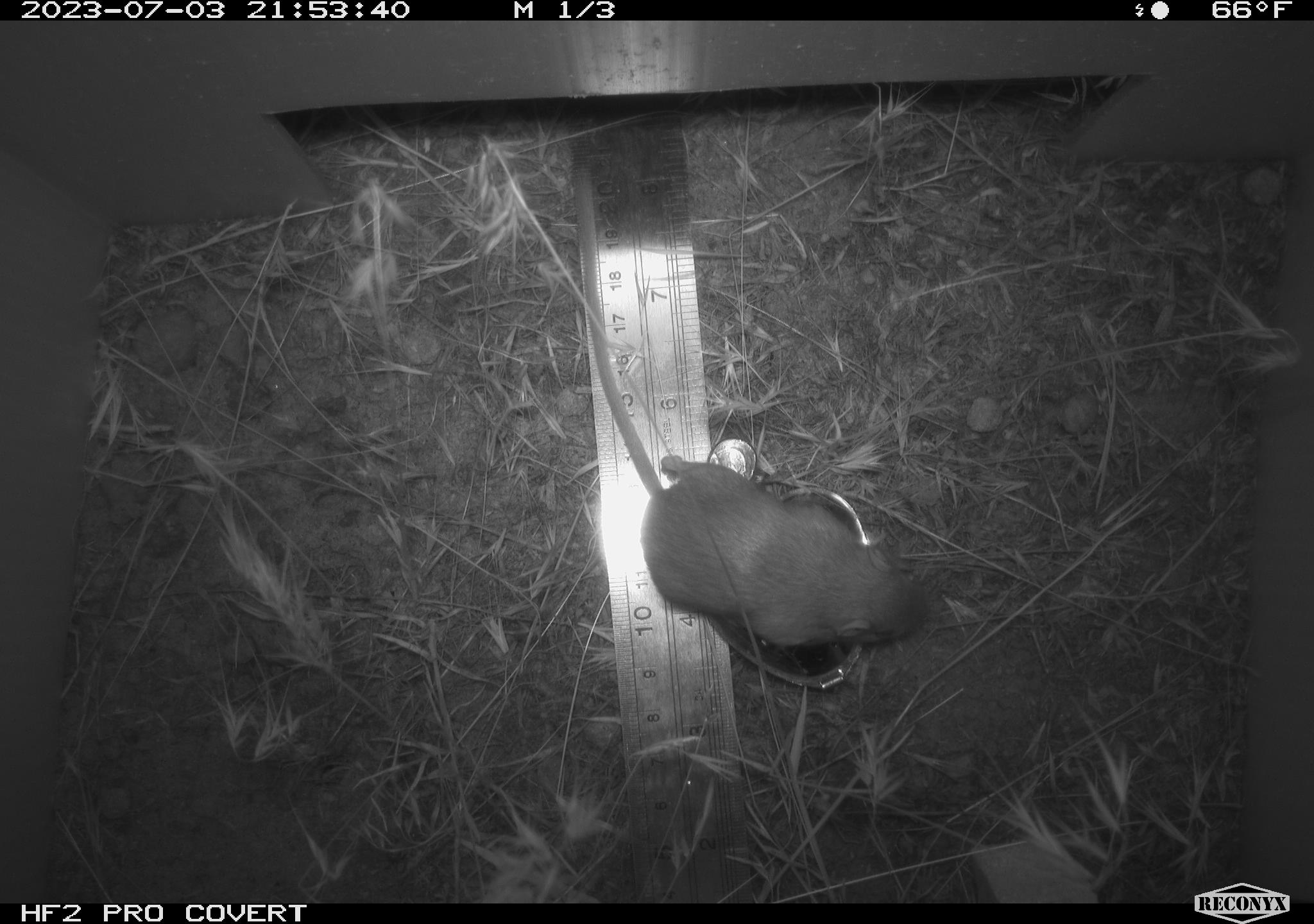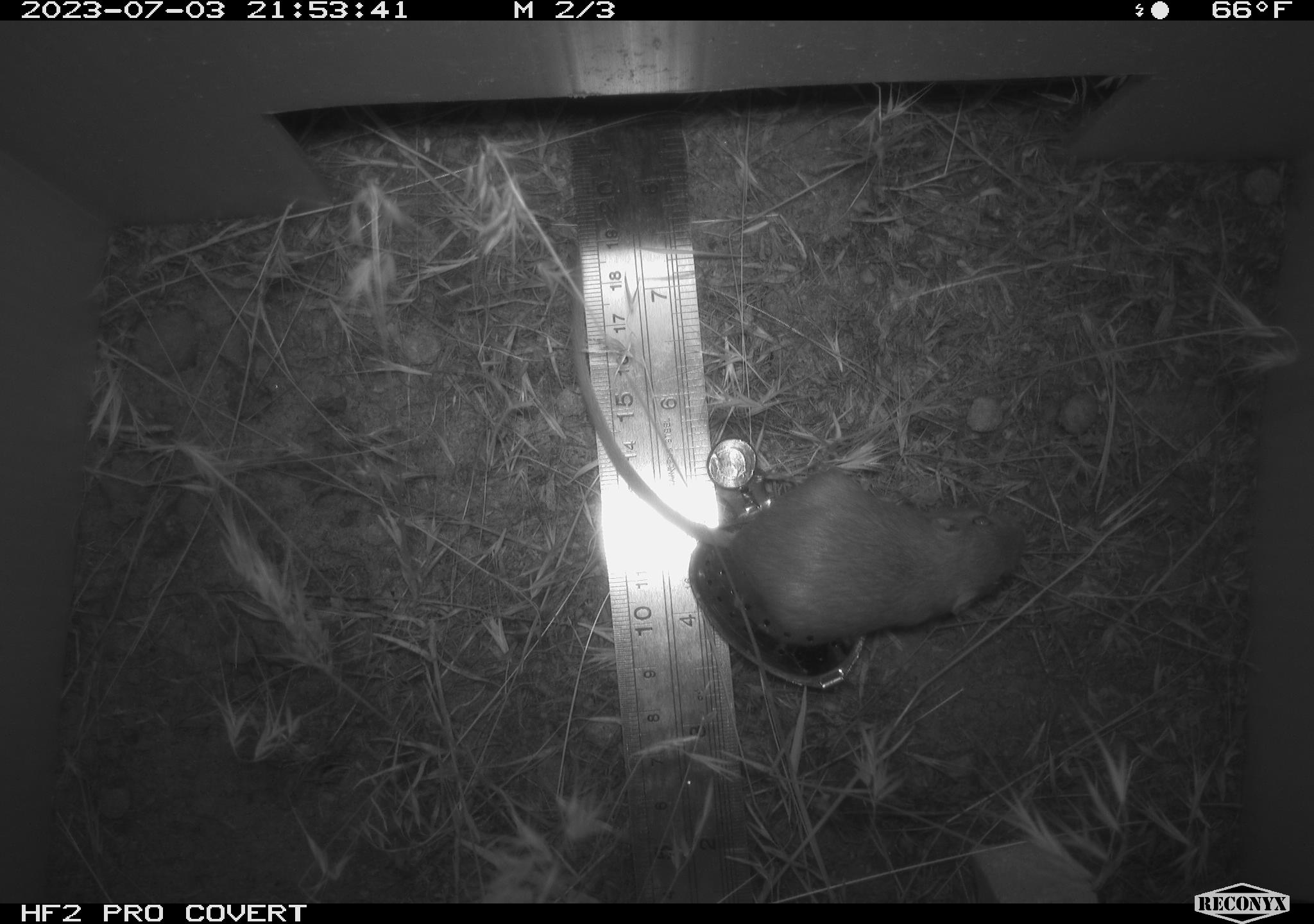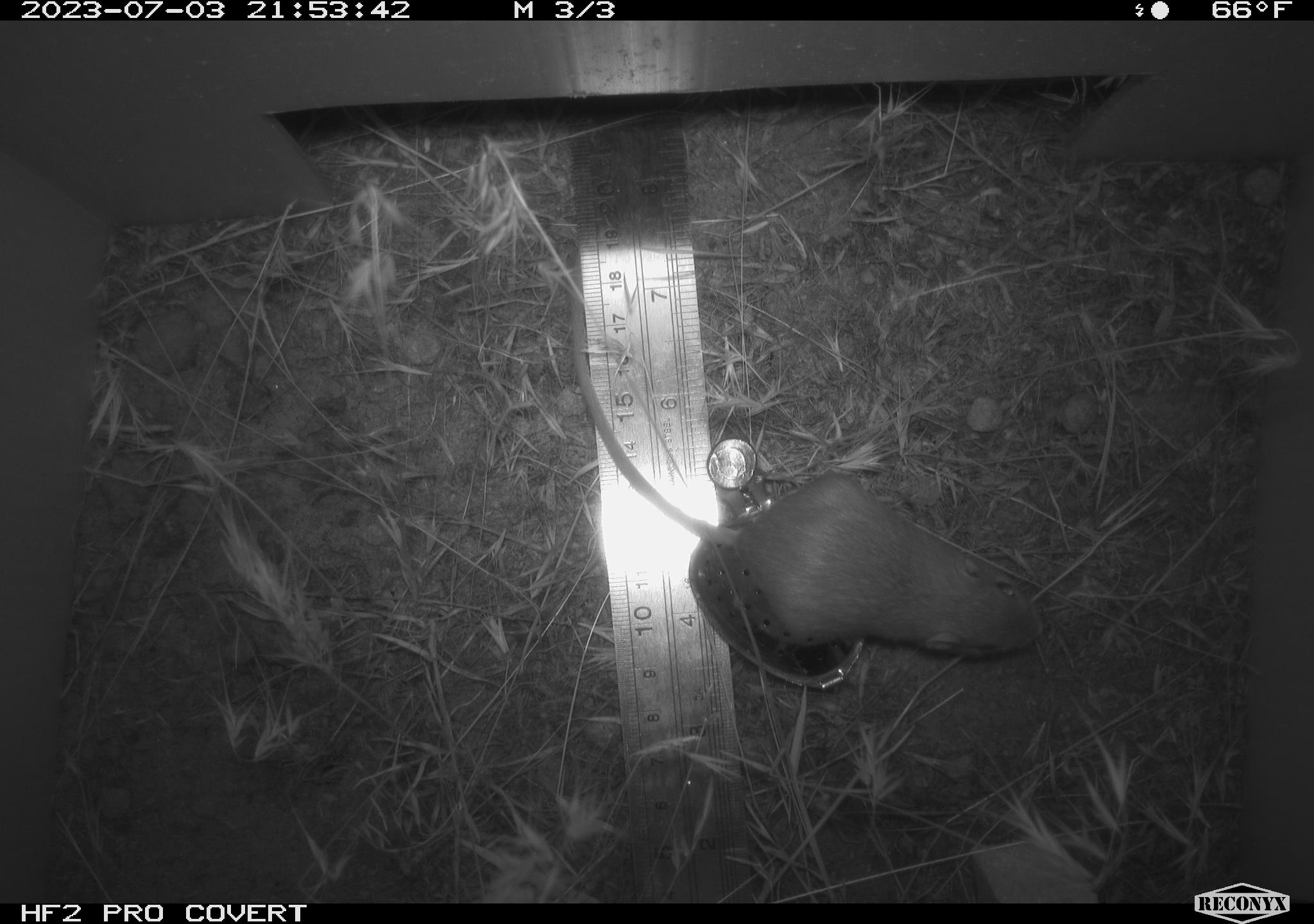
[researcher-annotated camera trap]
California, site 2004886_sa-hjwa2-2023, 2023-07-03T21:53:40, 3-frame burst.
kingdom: Animalia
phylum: Chordata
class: Mammalia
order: Rodentia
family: Heteromyidae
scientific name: Heteromyidae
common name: kangaroo rats and pocket mice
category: heteromyidae family